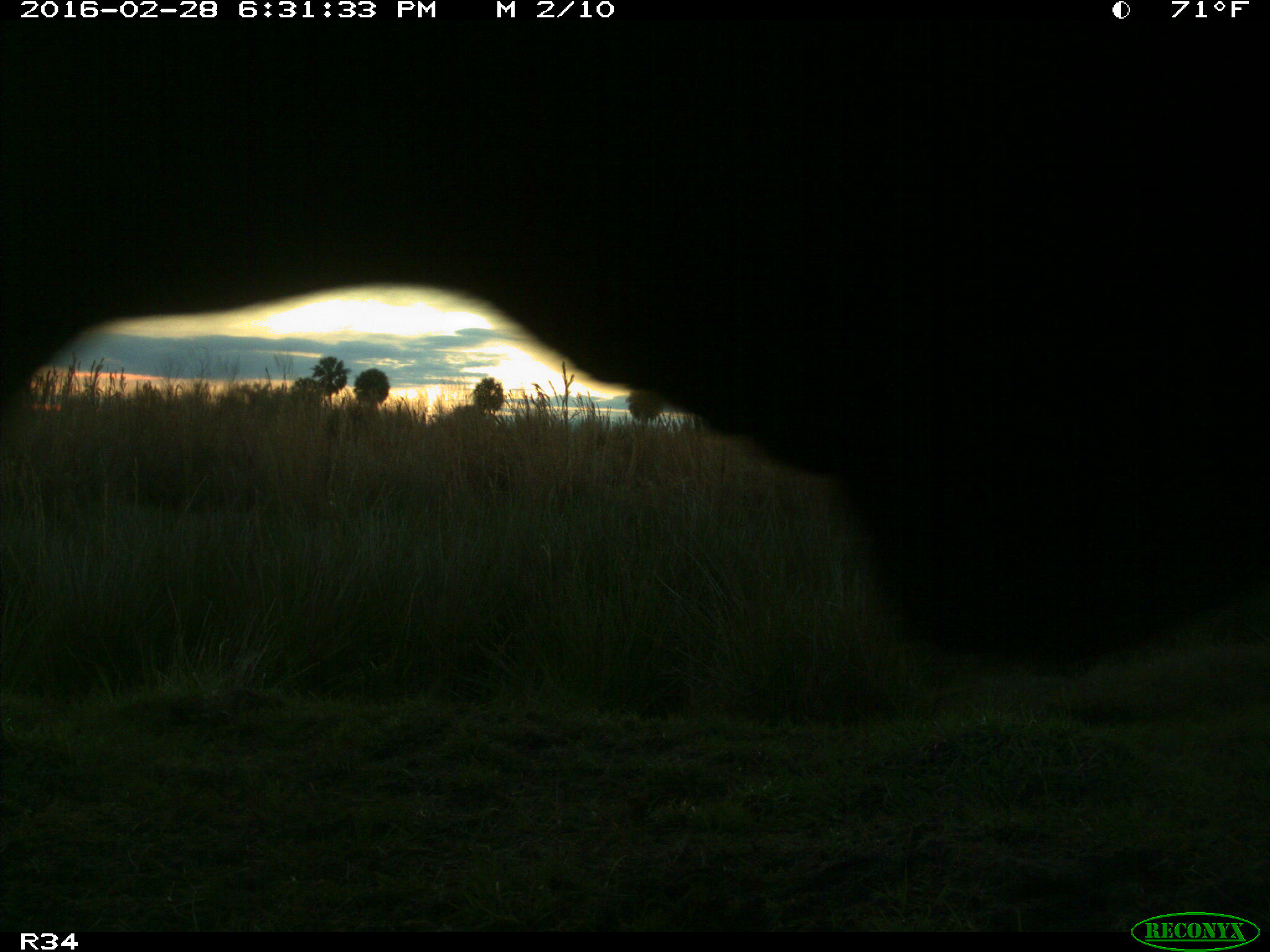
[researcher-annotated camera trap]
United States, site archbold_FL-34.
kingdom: Animalia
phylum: Chordata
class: Mammalia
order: Artiodactyla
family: Bovidae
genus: Bos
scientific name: Bos taurus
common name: domestic cow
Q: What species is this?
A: Bos taurus (domestic cow).